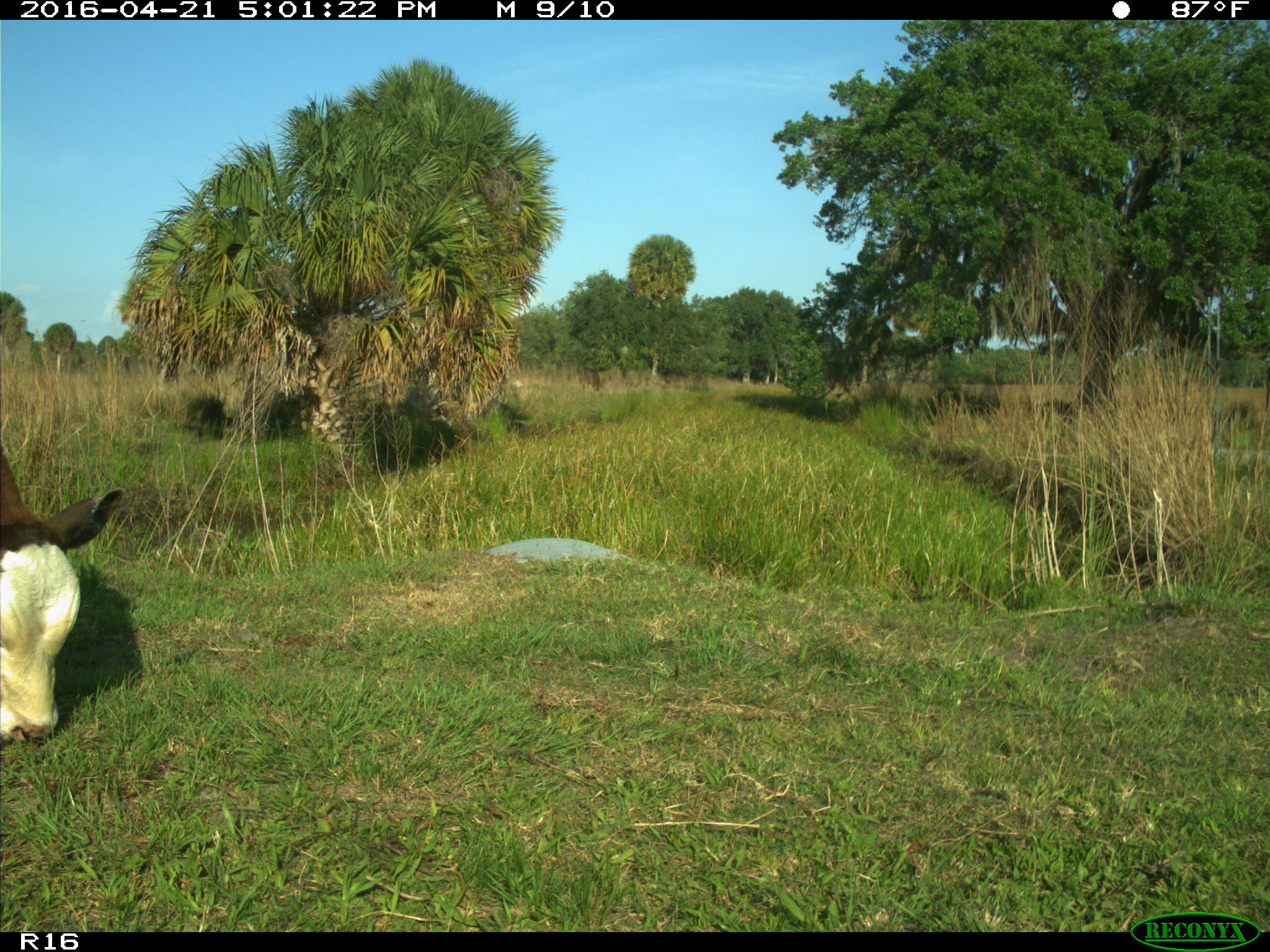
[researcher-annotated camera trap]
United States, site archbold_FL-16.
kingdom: Animalia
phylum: Chordata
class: Mammalia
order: Artiodactyla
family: Bovidae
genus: Bos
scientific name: Bos taurus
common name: domestic cow